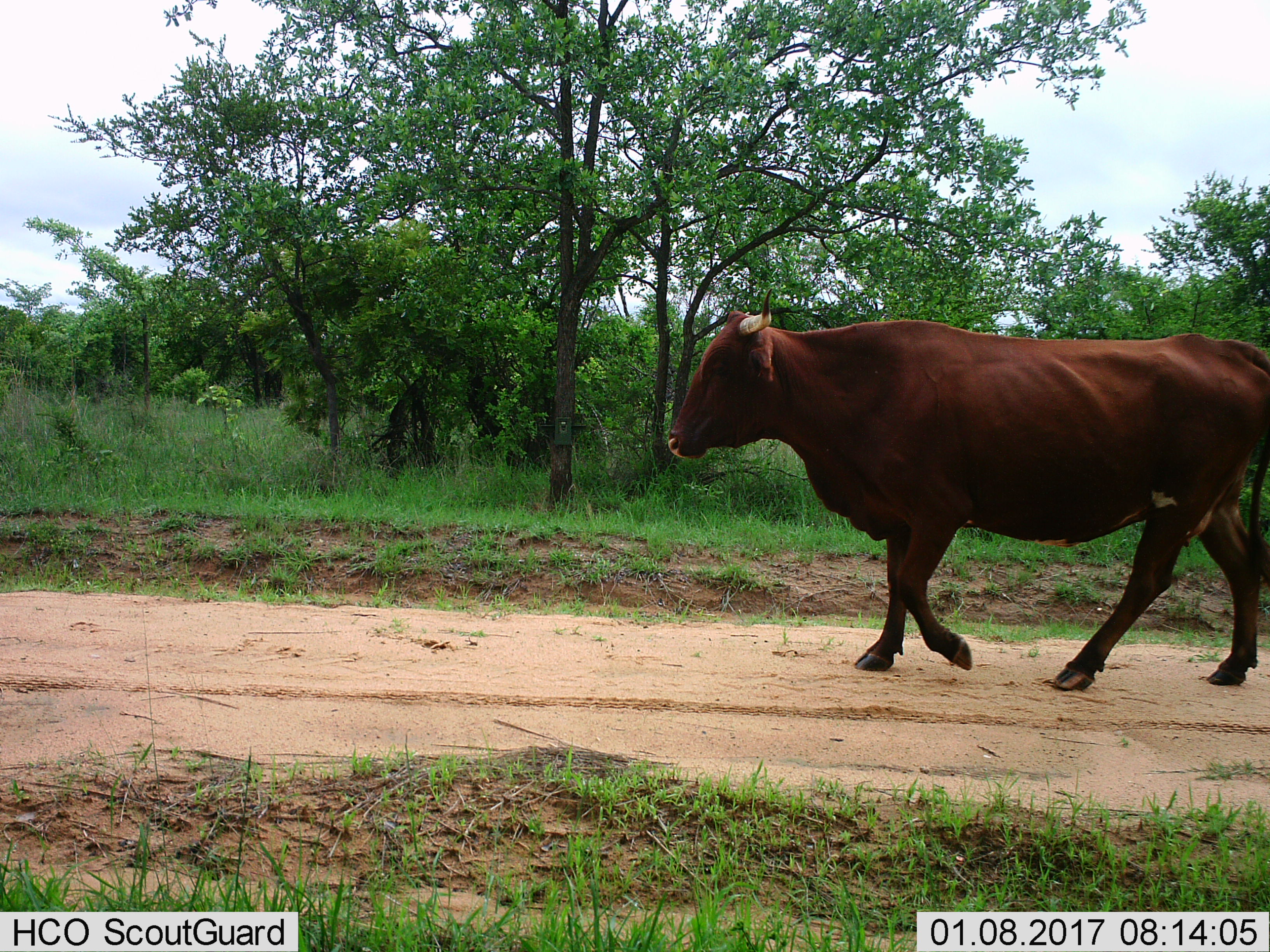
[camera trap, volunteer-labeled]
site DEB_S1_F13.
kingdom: Animalia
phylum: Chordata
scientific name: Vertebrata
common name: domestic animal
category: domesticanimal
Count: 1.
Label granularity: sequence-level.